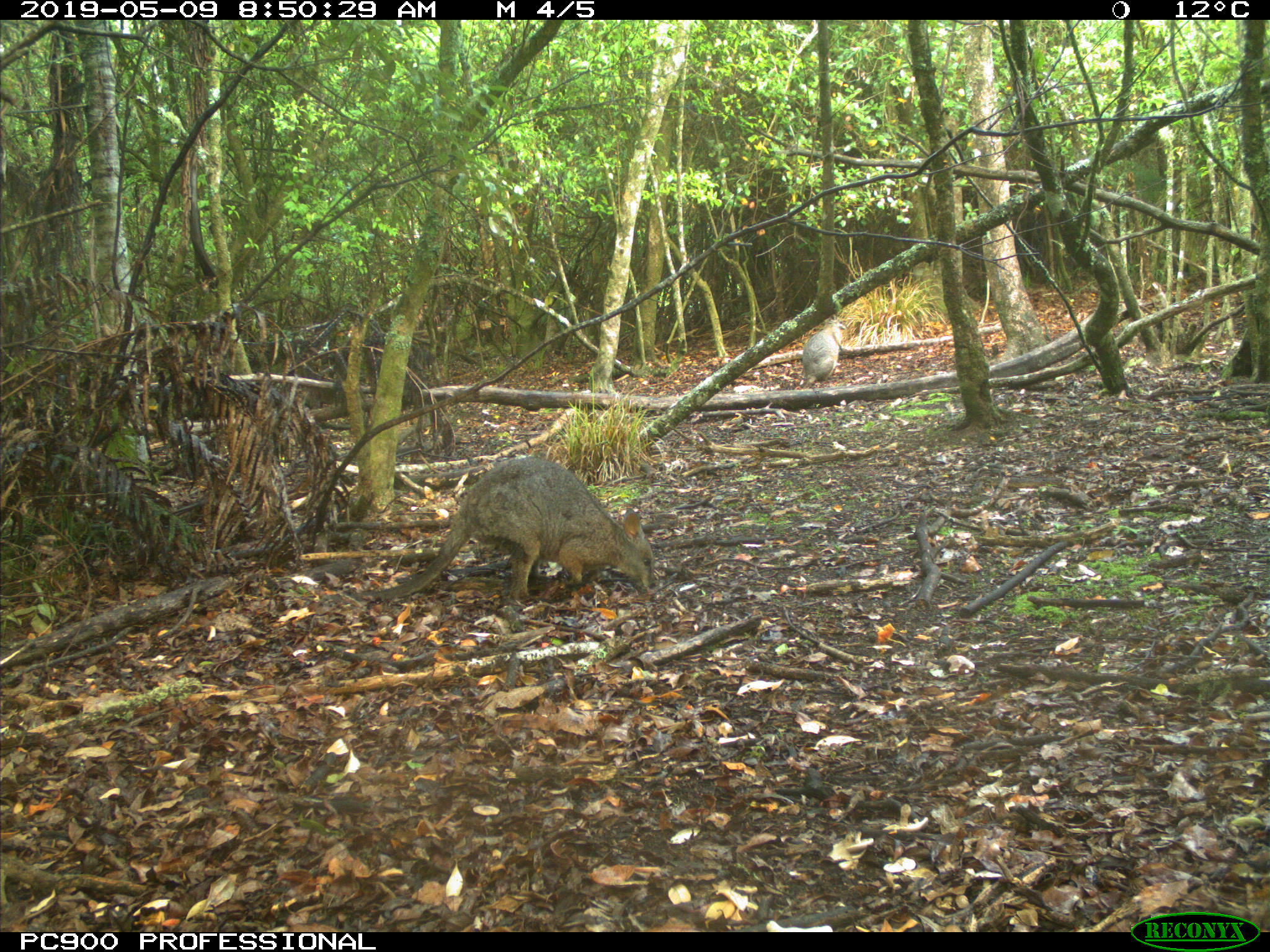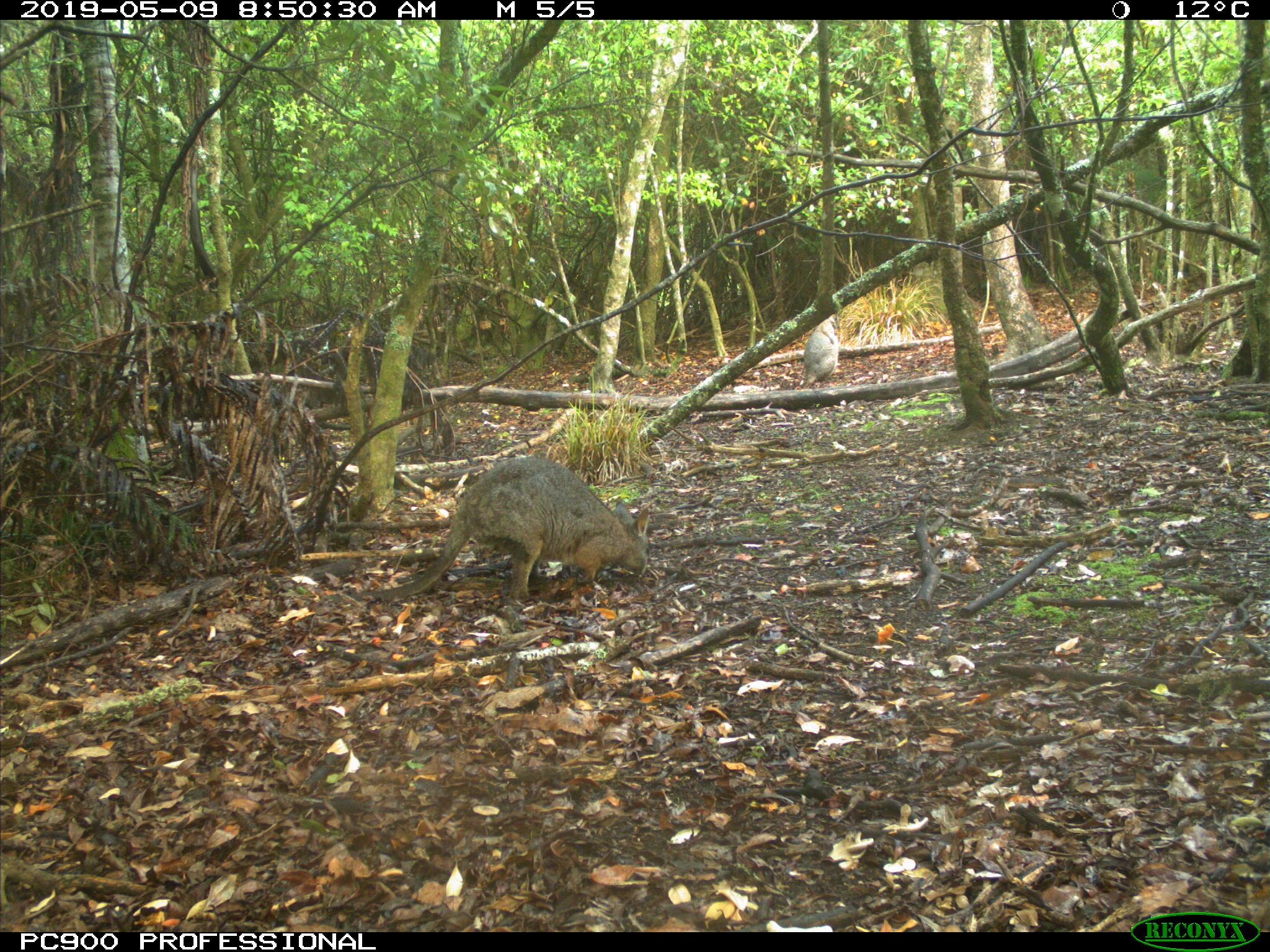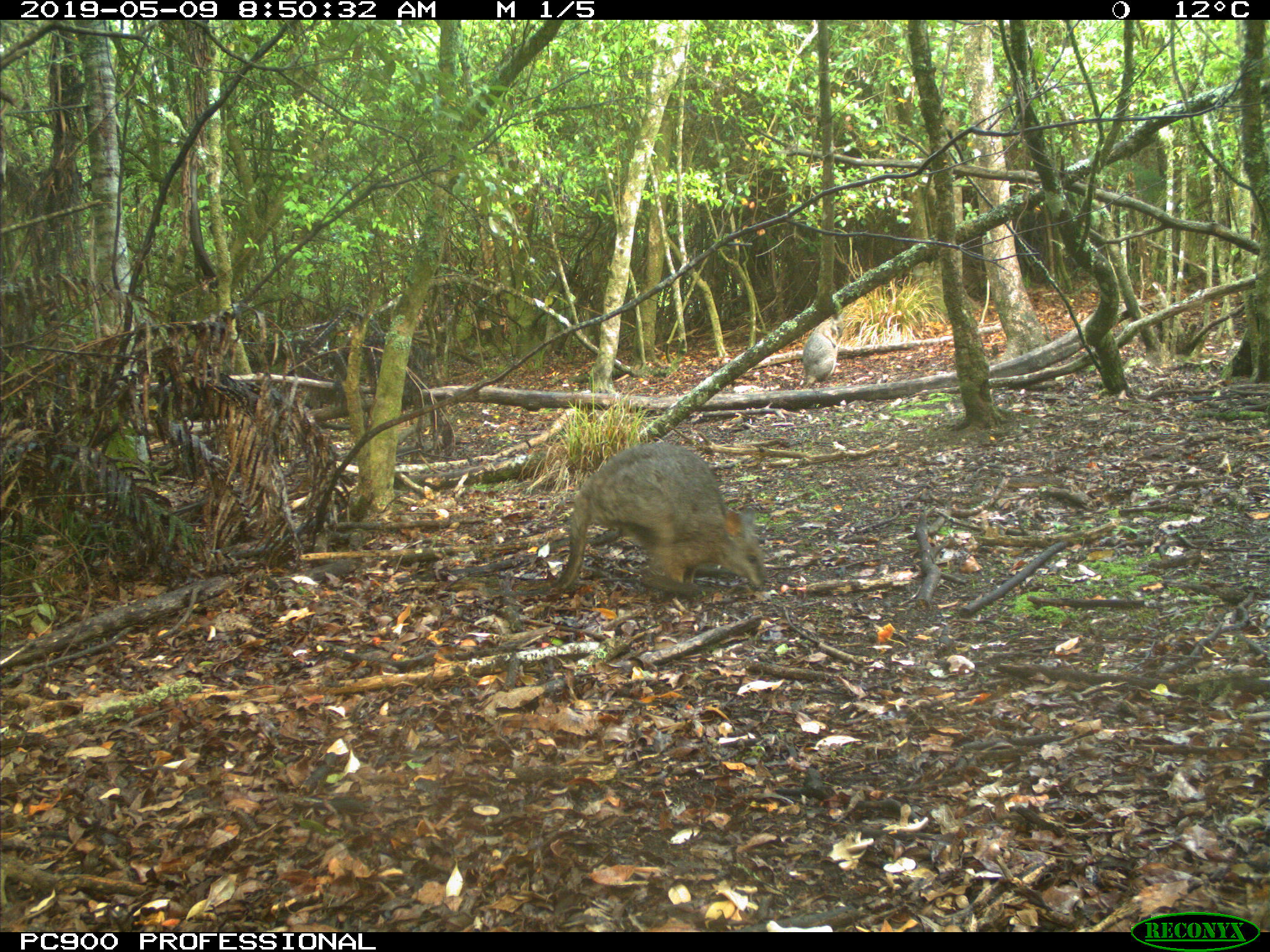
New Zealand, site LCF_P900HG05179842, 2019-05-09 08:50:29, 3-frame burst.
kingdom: Animalia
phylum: Chordata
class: Mammalia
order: Diprotodontia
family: Macropodidae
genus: Notamacropus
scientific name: Notamacropus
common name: wallaby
Wallaby (Notamacropus).